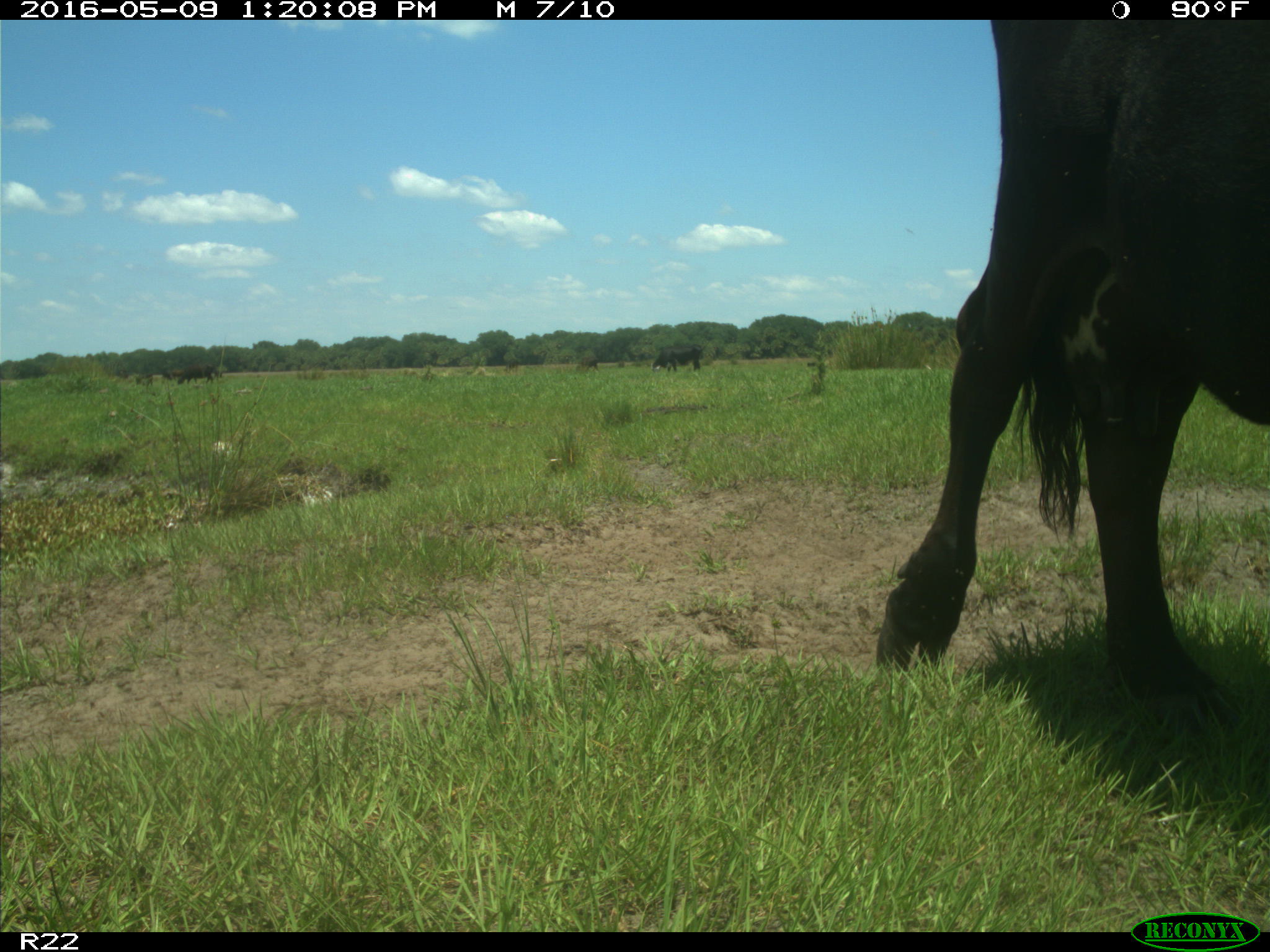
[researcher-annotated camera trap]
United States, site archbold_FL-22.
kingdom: Animalia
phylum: Chordata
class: Mammalia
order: Artiodactyla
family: Bovidae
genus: Bos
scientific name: Bos taurus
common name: domestic cow